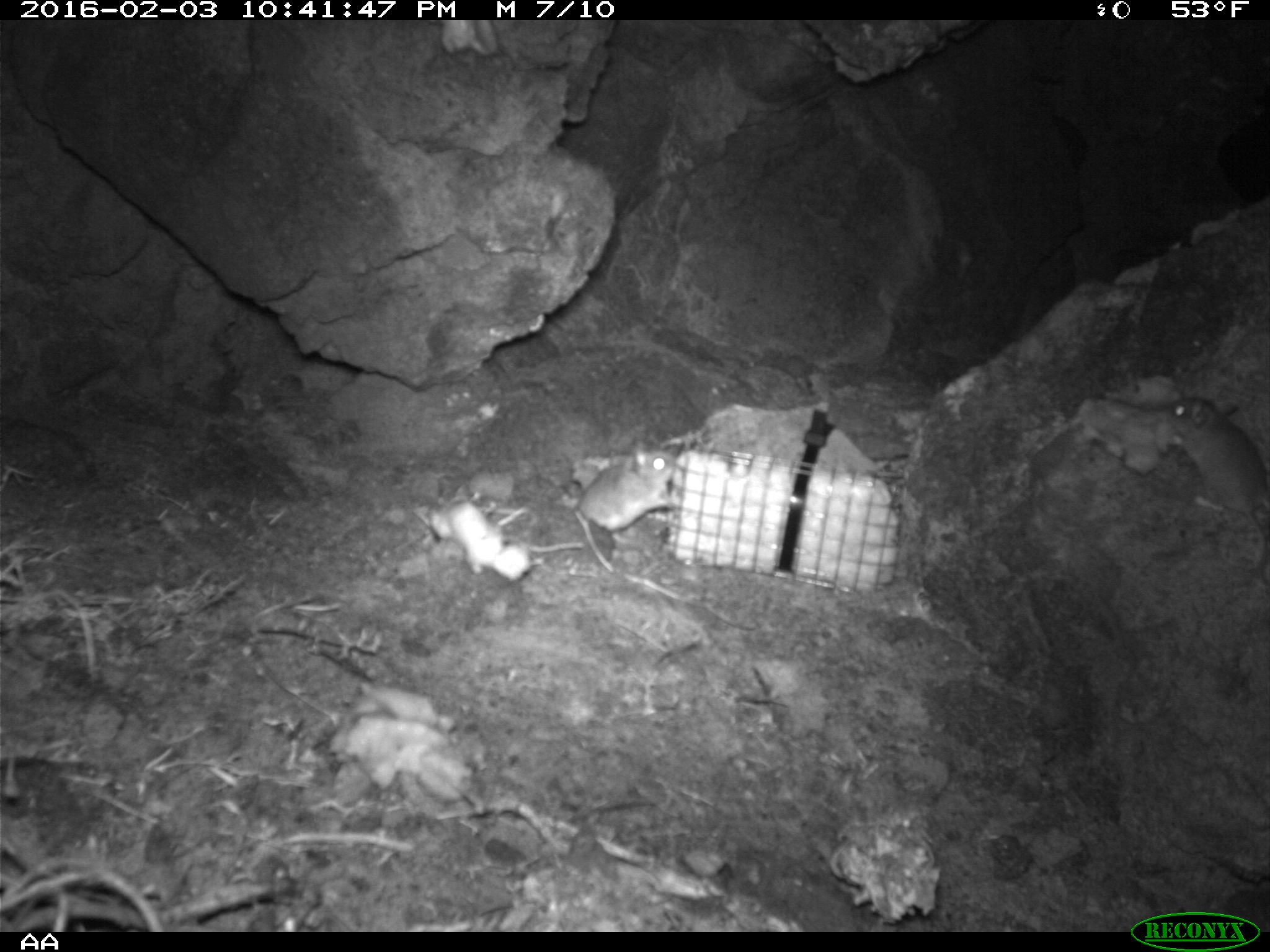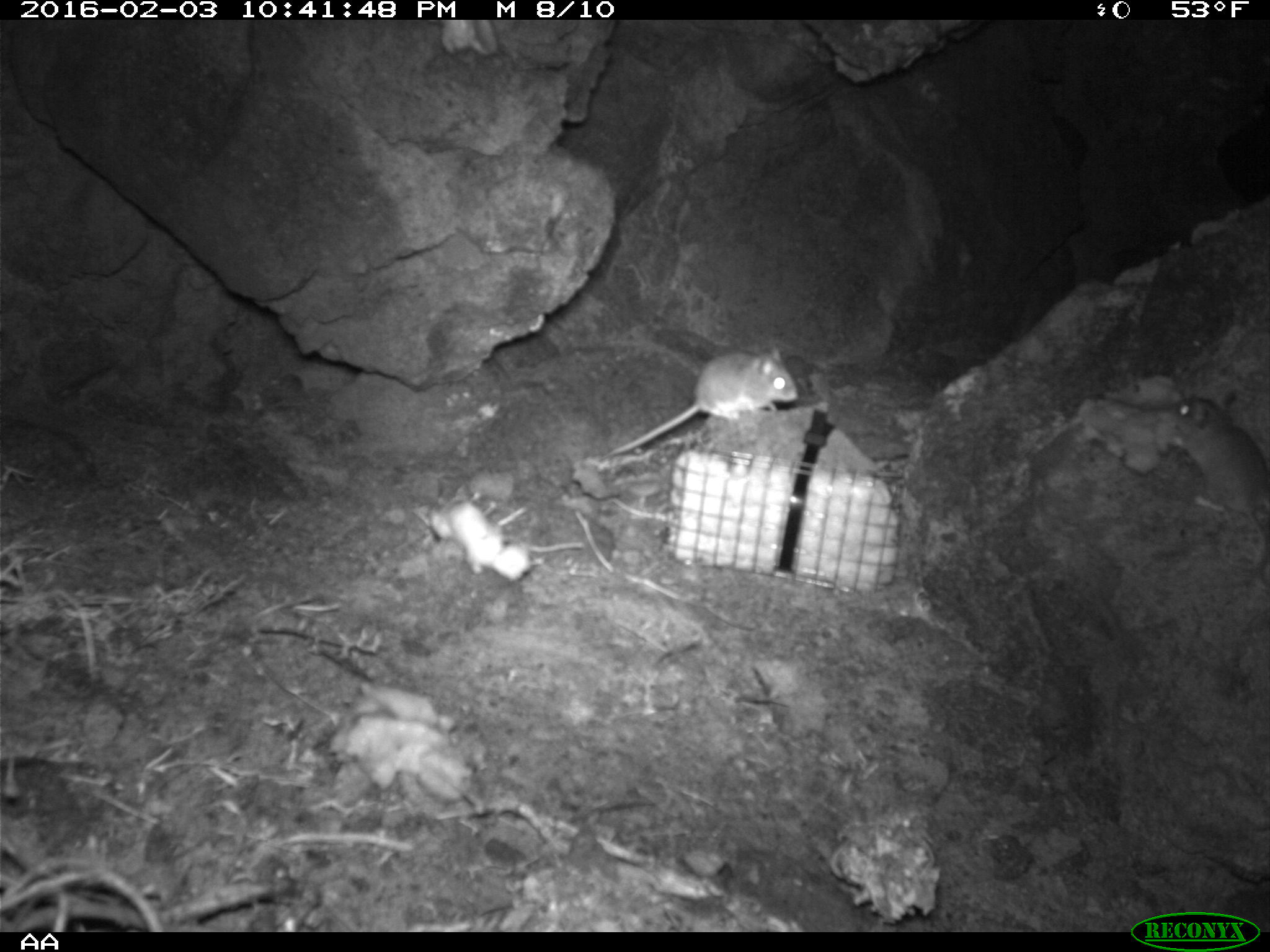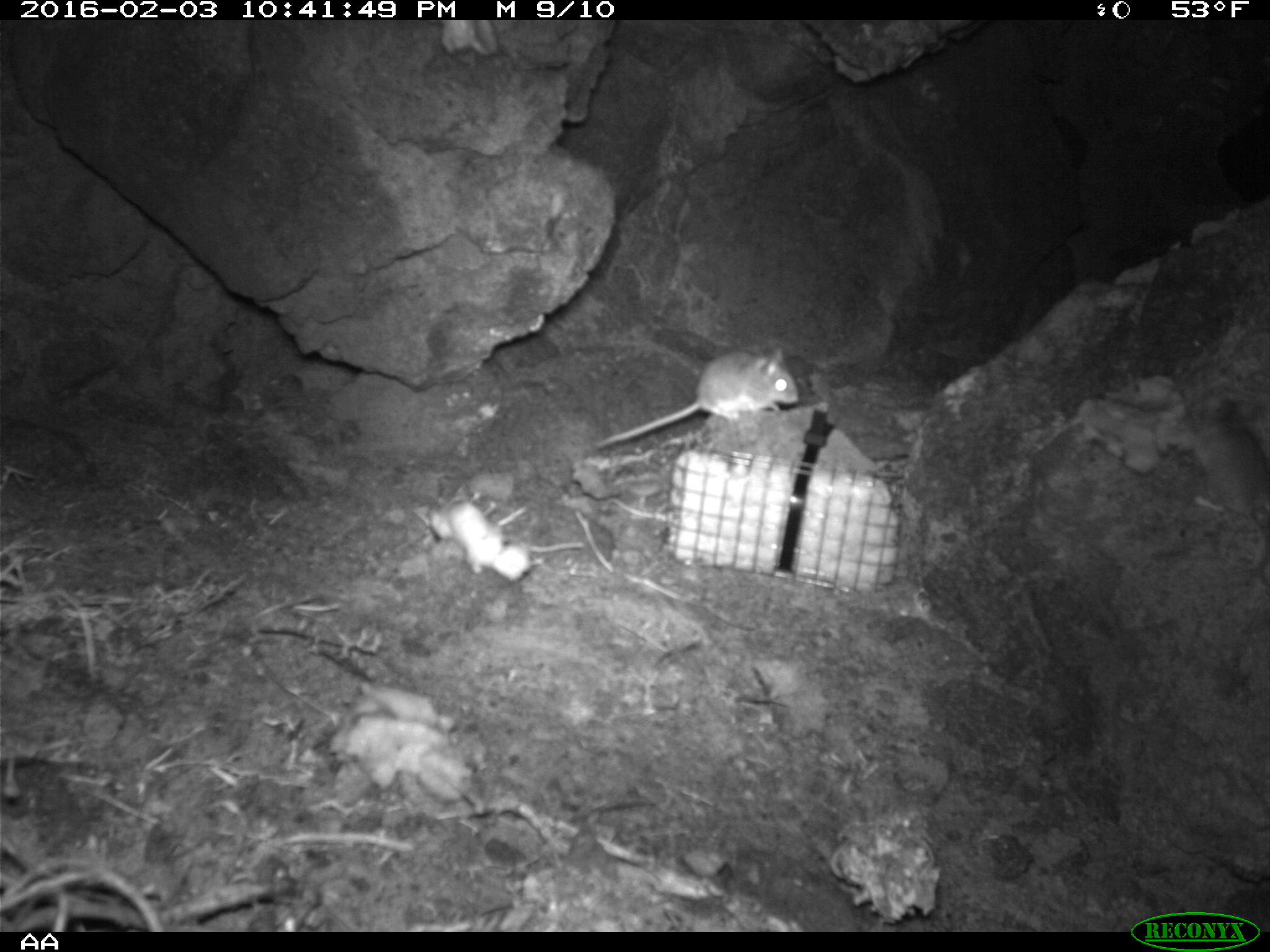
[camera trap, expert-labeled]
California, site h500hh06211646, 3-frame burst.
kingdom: Animalia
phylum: Chordata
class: Mammalia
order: Rodentia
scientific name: Rodentia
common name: rodent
Rodent (Rodentia).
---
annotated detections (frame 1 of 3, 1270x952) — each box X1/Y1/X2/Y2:
rodent: 1162/395/1269/588; 574/437/675/547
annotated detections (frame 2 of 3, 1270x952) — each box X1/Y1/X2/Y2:
rodent: 600/344/799/459; 1163/387/1269/594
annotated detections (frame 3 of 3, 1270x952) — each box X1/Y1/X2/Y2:
rodent: 597/347/801/448